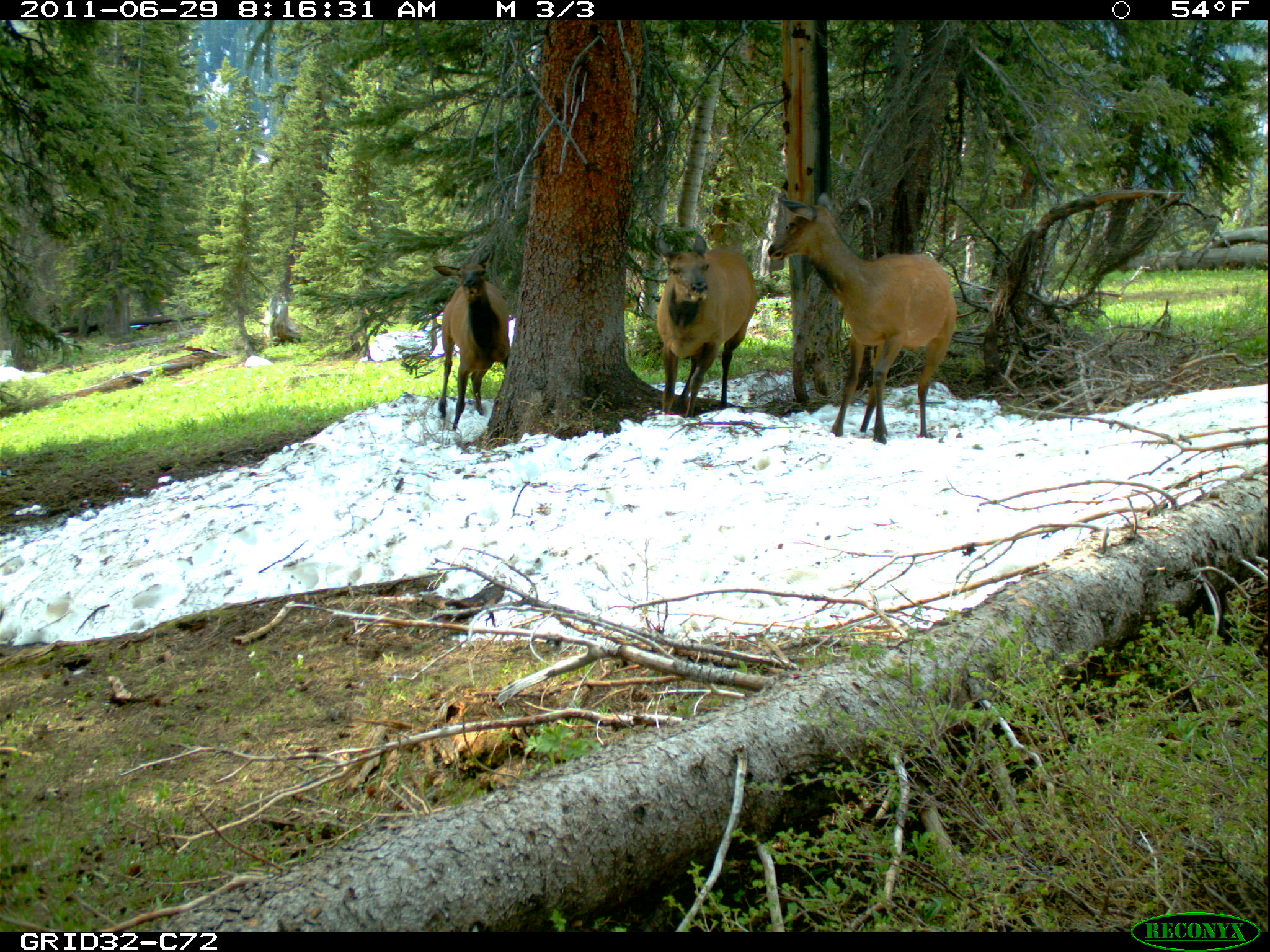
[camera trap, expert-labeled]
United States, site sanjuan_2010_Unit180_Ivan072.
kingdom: Animalia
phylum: Chordata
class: Mammalia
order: Artiodactyla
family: Cervidae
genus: Cervus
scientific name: Cervus elaphus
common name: red deer